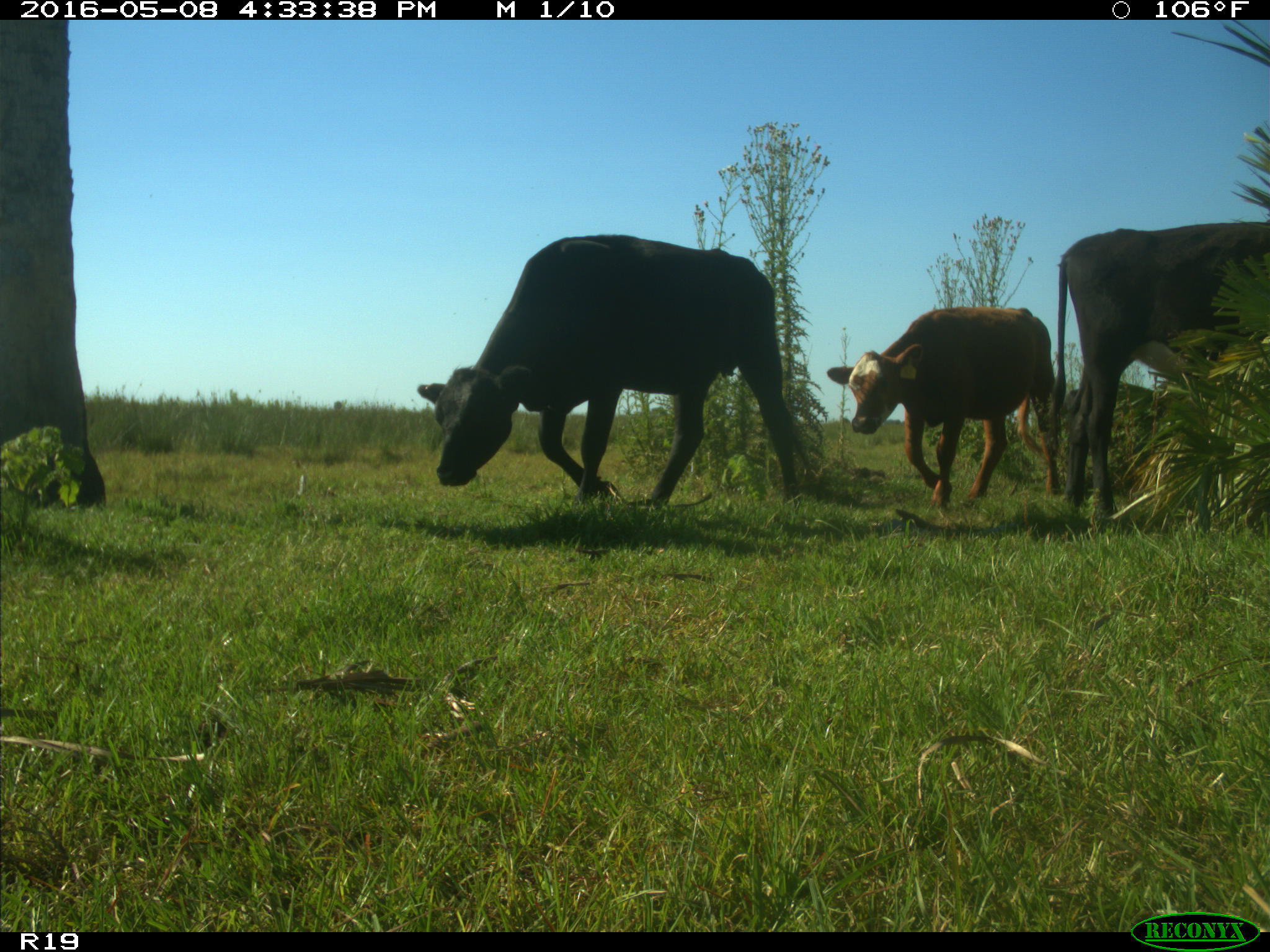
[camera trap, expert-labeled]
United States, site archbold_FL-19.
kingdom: Animalia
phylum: Chordata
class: Mammalia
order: Artiodactyla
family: Bovidae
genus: Bos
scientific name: Bos taurus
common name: domestic cow